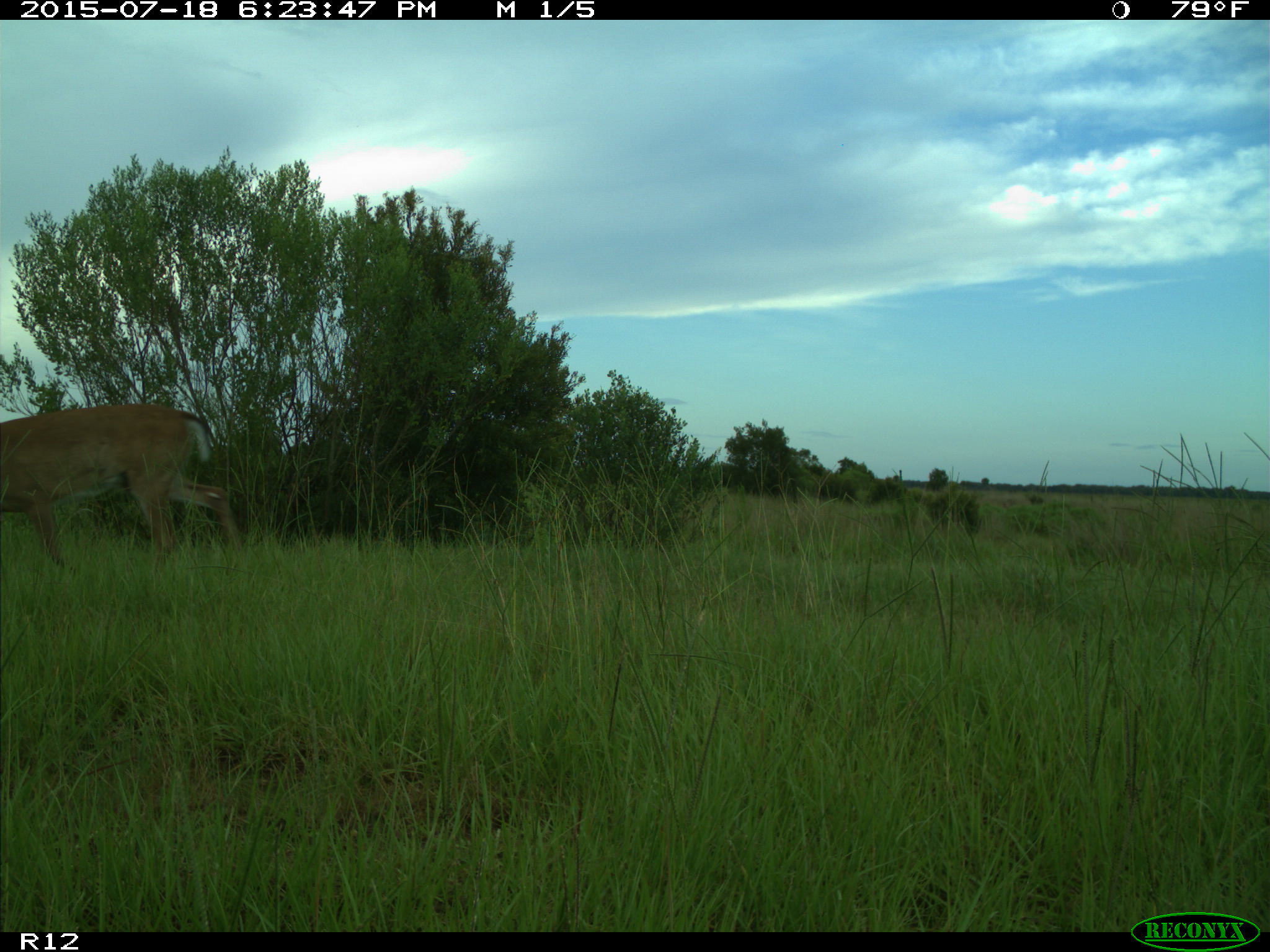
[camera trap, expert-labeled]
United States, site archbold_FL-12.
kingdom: Animalia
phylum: Chordata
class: Mammalia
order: Artiodactyla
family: Cervidae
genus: Odocoileus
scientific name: Odocoileus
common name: deer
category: unidentified deer